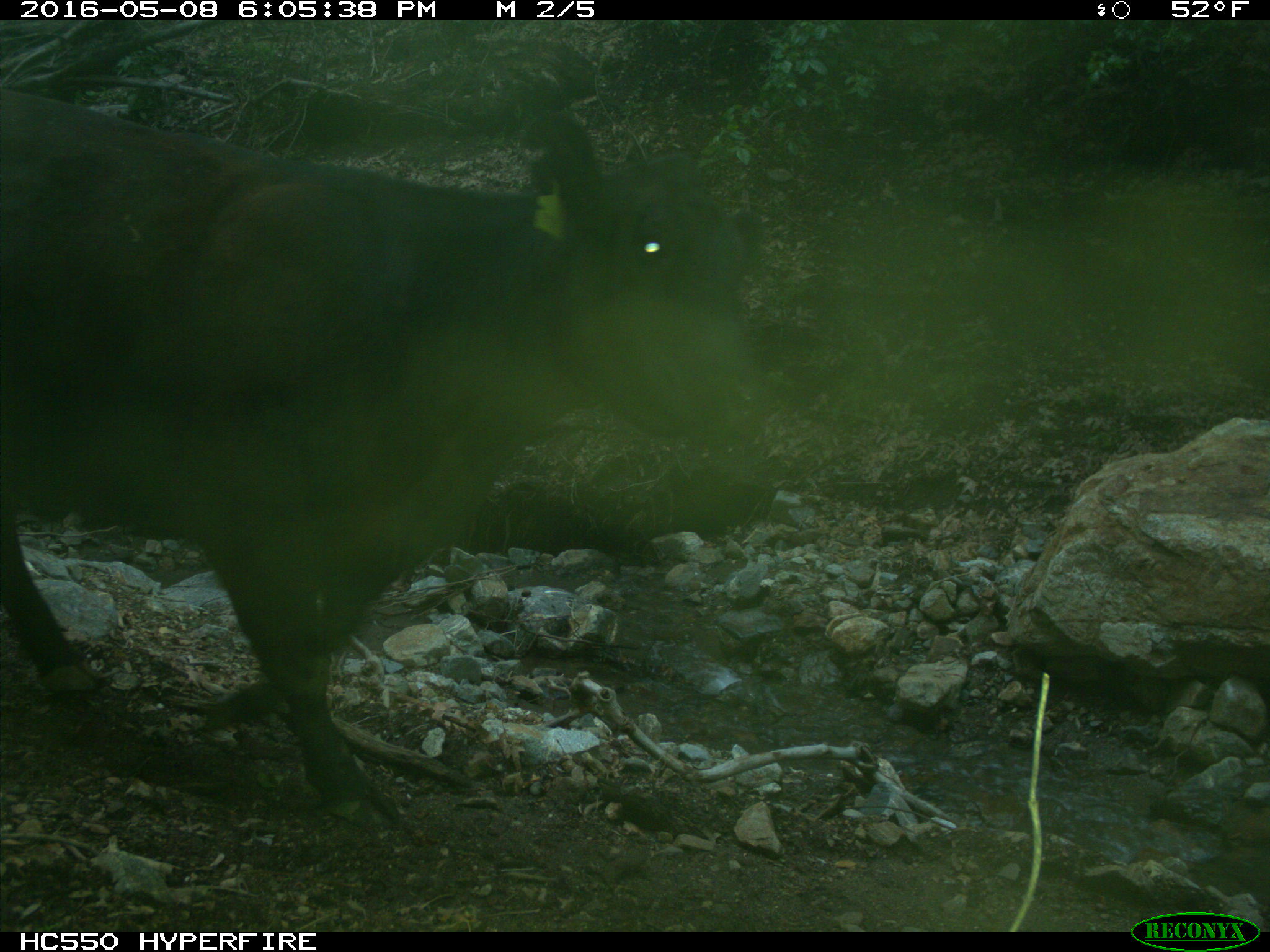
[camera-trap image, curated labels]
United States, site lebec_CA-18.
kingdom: Animalia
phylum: Chordata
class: Mammalia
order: Artiodactyla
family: Bovidae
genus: Bos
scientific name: Bos taurus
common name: domestic cow